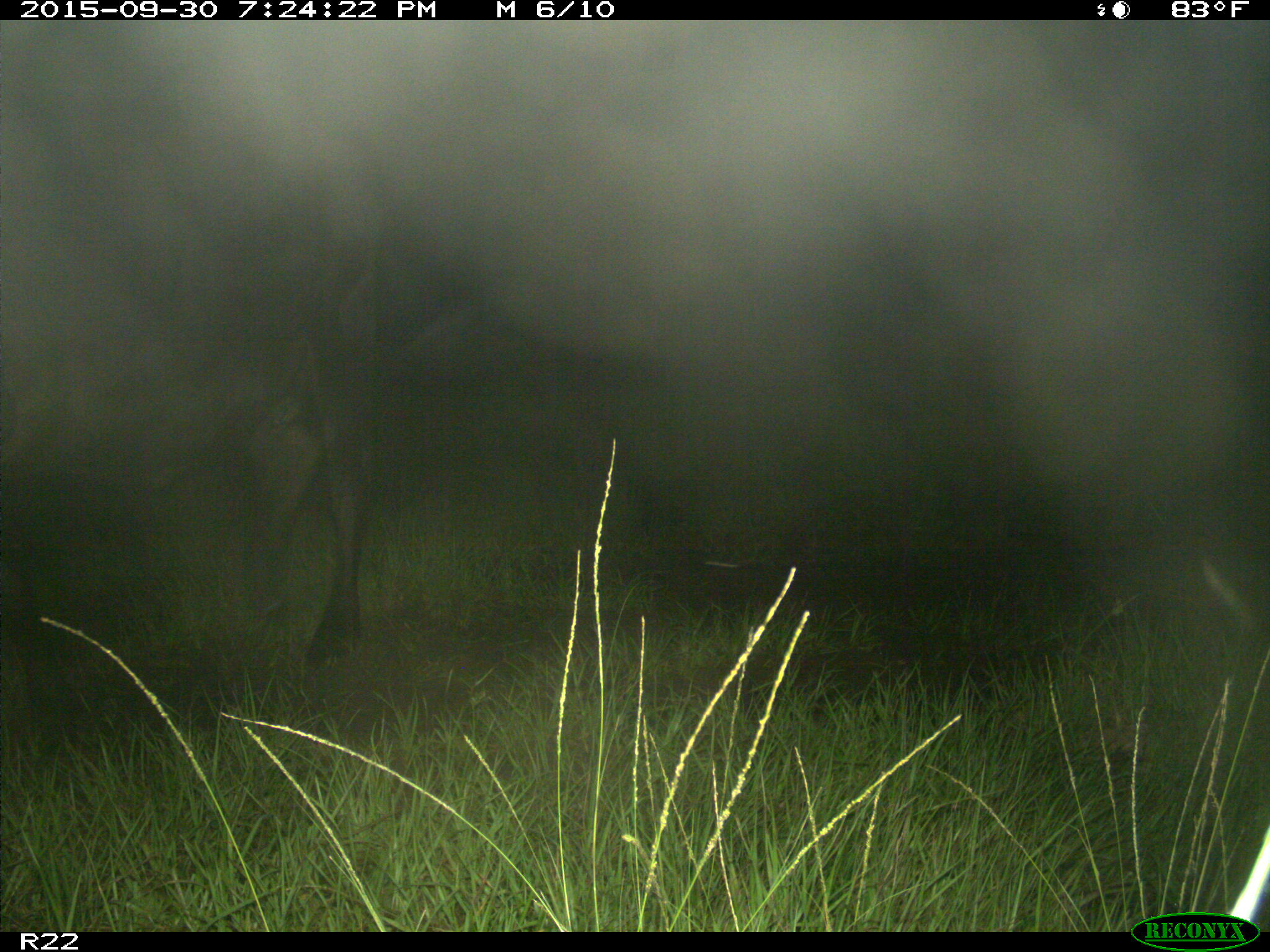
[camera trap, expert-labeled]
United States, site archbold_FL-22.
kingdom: Animalia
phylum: Chordata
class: Mammalia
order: Artiodactyla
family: Bovidae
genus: Bos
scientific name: Bos taurus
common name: domestic cow